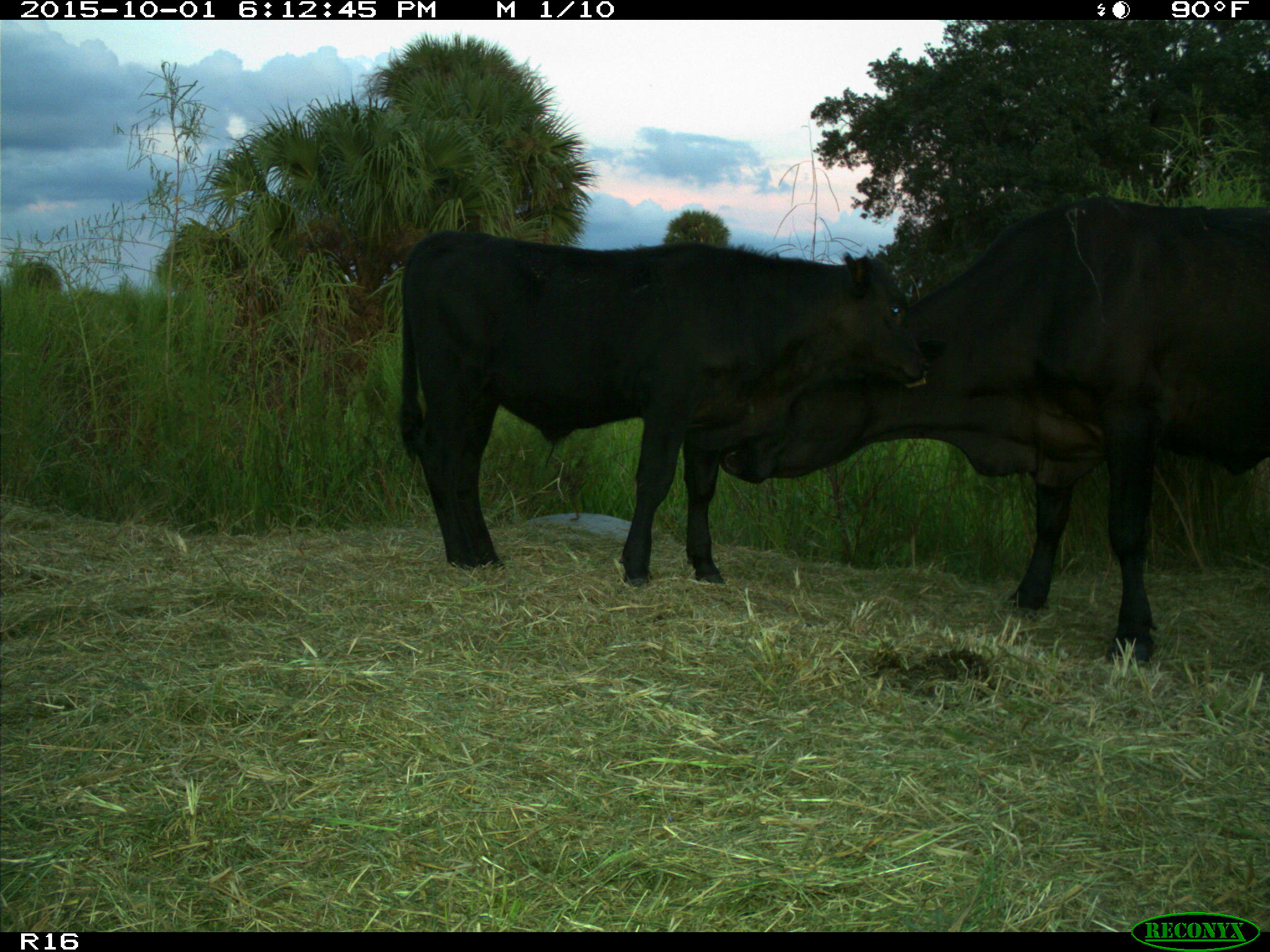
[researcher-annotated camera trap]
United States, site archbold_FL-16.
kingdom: Animalia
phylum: Chordata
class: Mammalia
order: Artiodactyla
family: Bovidae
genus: Bos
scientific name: Bos taurus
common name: domestic cow